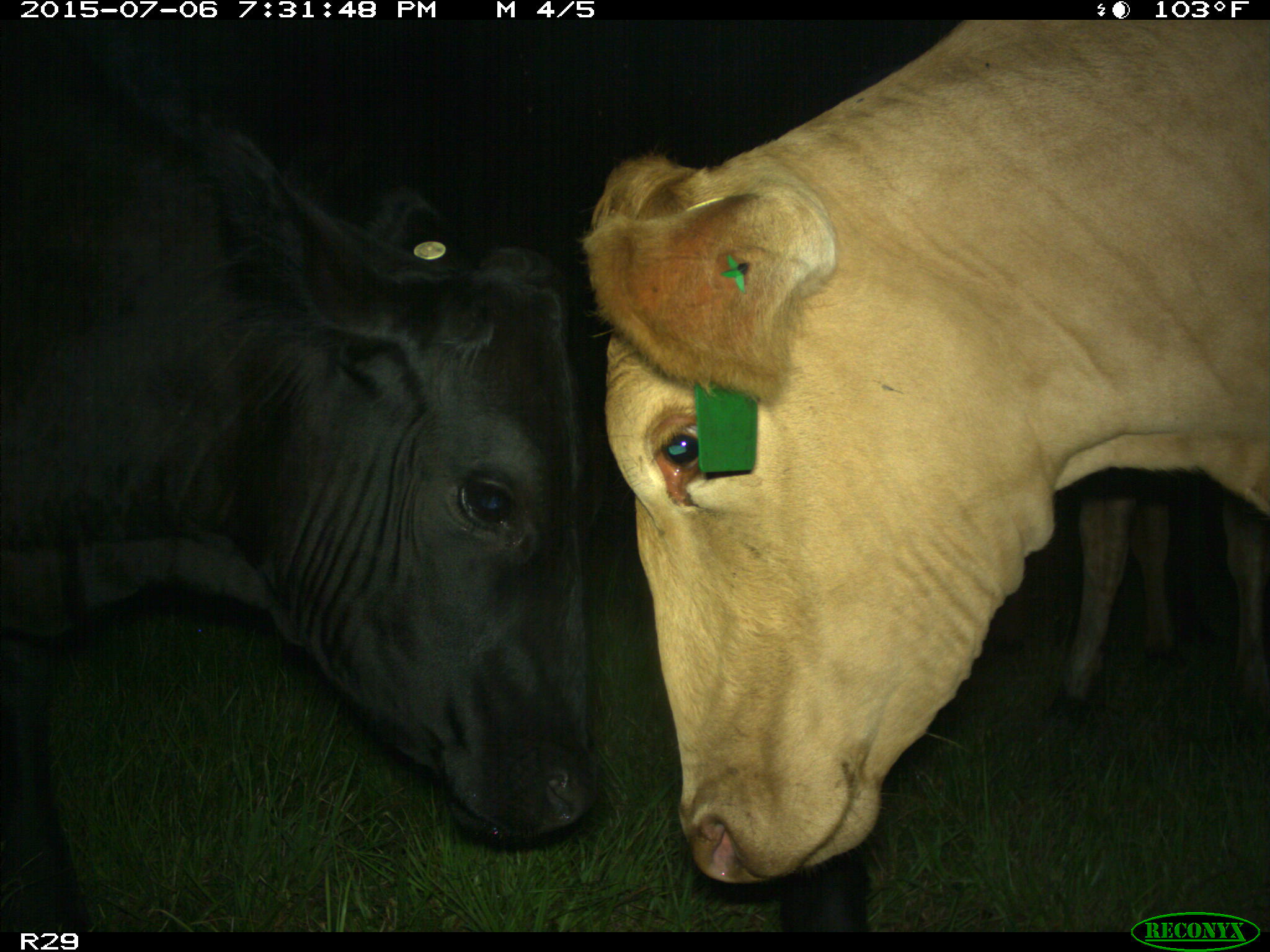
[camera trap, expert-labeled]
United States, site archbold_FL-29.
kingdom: Animalia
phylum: Chordata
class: Mammalia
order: Artiodactyla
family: Bovidae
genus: Bos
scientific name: Bos taurus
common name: domestic cow